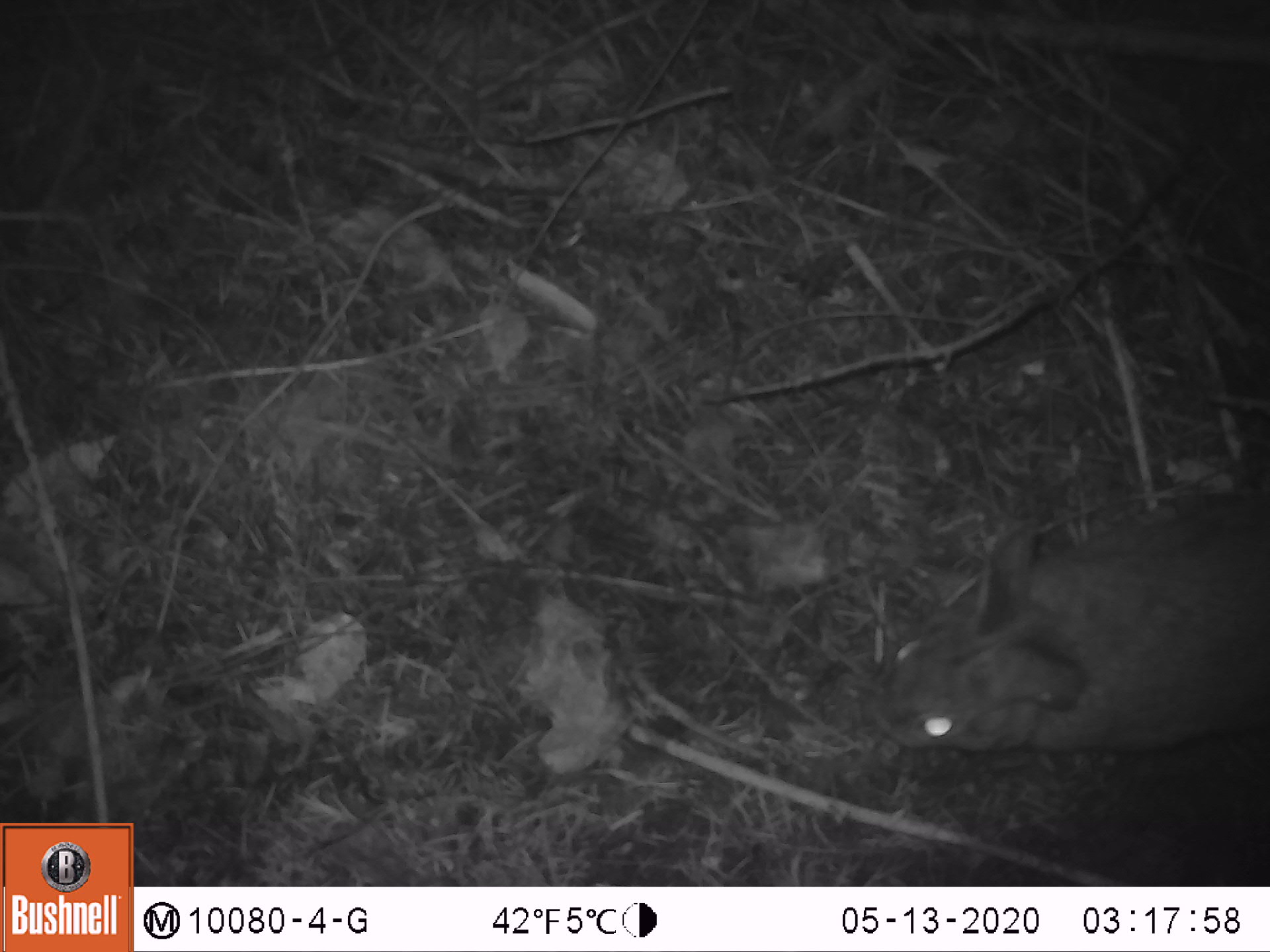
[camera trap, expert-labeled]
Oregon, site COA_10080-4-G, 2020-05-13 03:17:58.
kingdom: Animalia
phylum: Chordata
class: Mammalia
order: Lagomorpha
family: Leporidae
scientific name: Leporidae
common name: hares and rabbits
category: leporidae family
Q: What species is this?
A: Leporidae family (hares and rabbits) (Leporidae).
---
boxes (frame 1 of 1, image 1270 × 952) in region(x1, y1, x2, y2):
leporidae family: region(871, 518, 1267, 770)